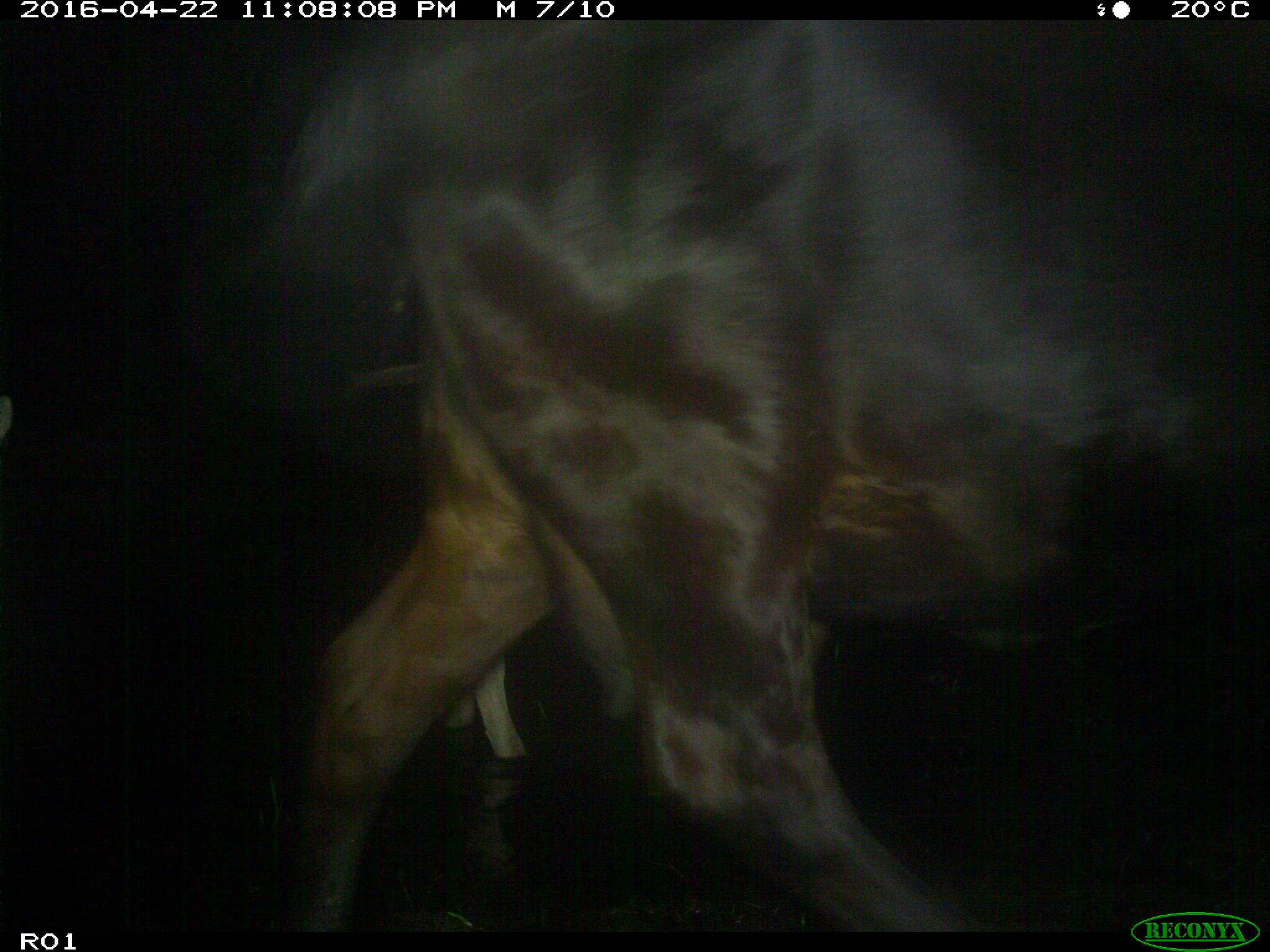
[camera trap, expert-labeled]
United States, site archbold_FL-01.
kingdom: Animalia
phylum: Chordata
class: Mammalia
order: Artiodactyla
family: Bovidae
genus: Bos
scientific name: Bos taurus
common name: domestic cow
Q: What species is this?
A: Bos taurus (domestic cow).